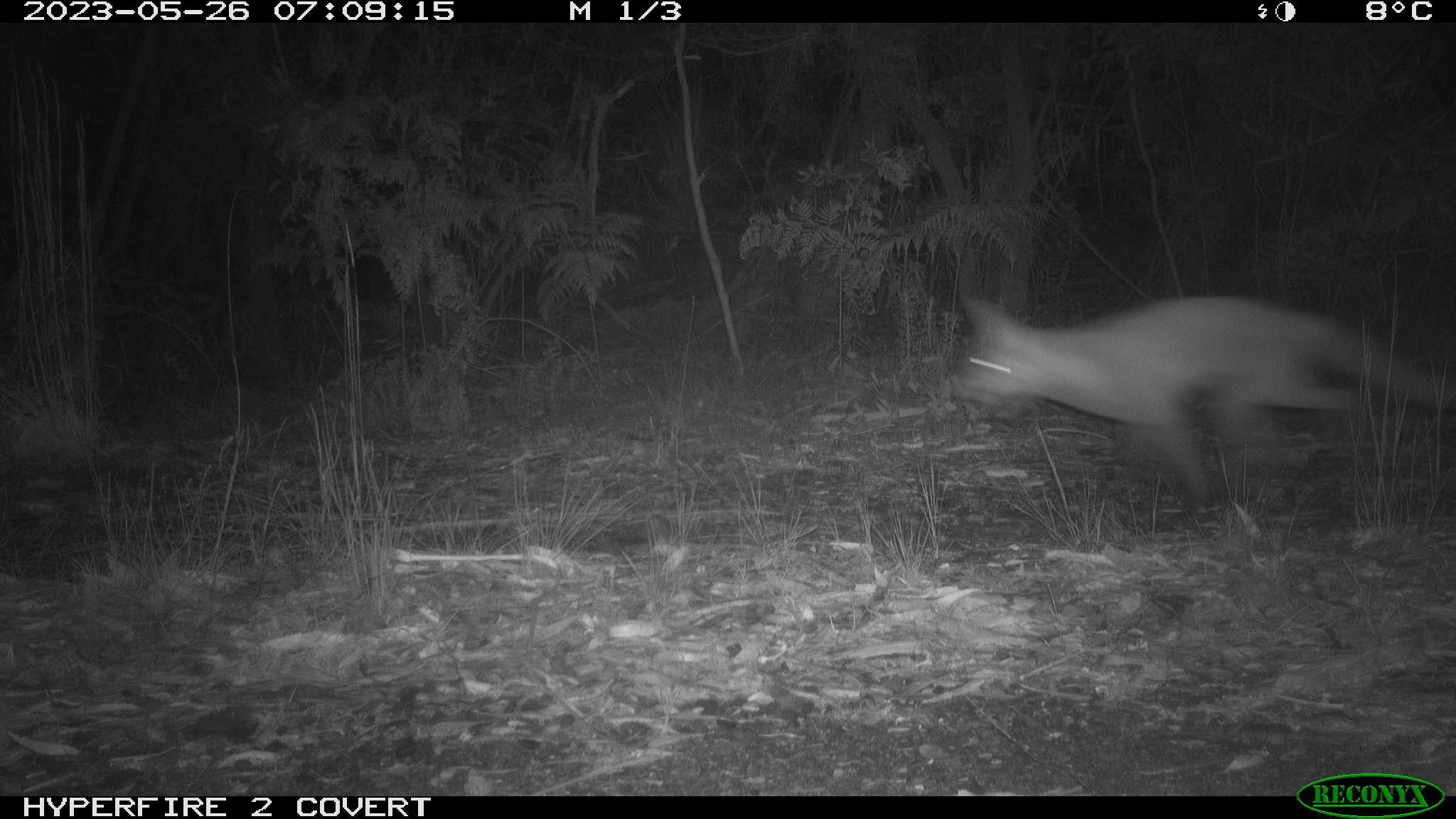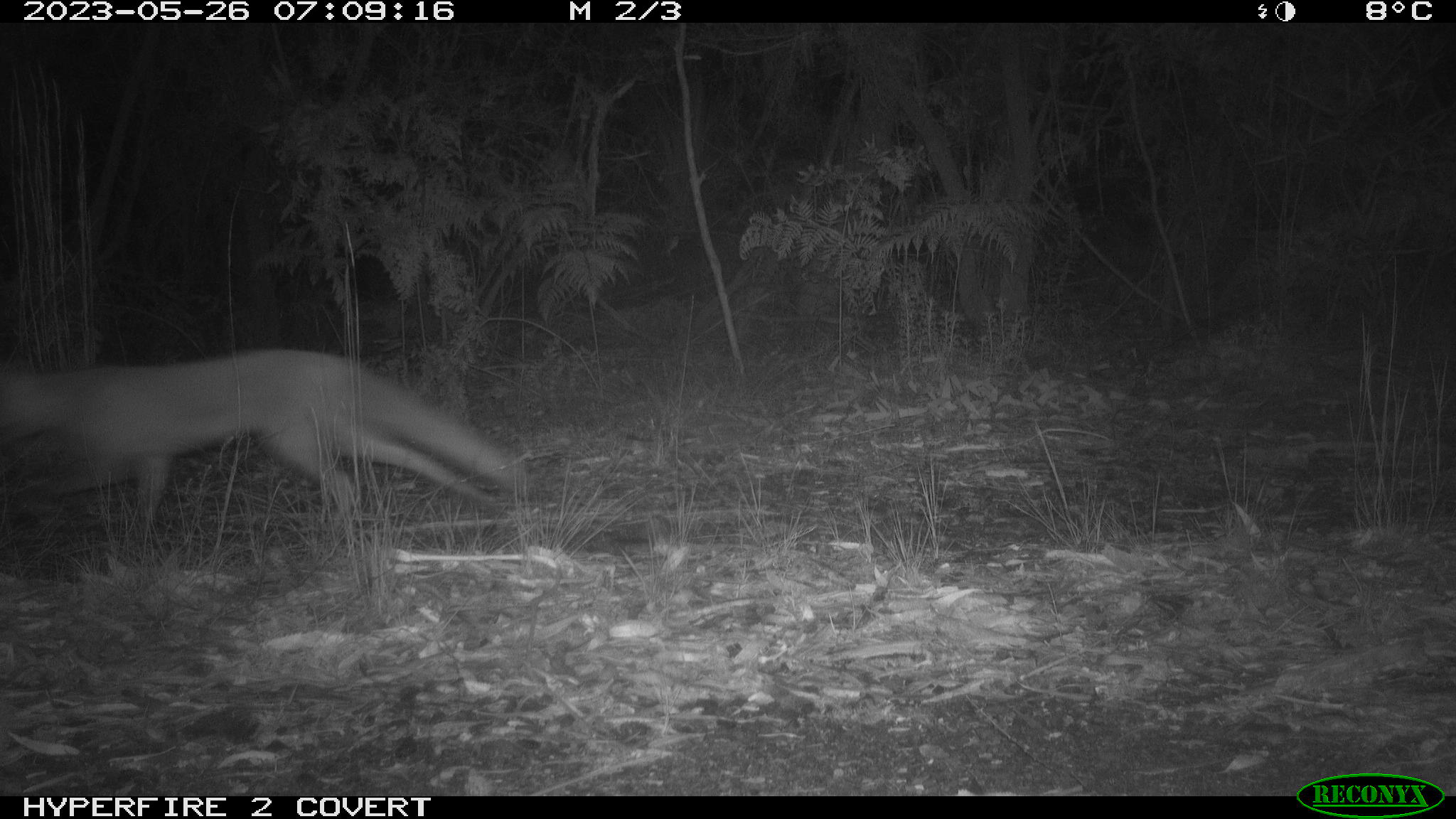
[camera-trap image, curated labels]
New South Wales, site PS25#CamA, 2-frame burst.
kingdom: Animalia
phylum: Chordata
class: Mammalia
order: Carnivora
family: Canidae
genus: Vulpes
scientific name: Vulpes vulpes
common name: red fox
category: fox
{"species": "fox (red fox) (Vulpes vulpes)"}